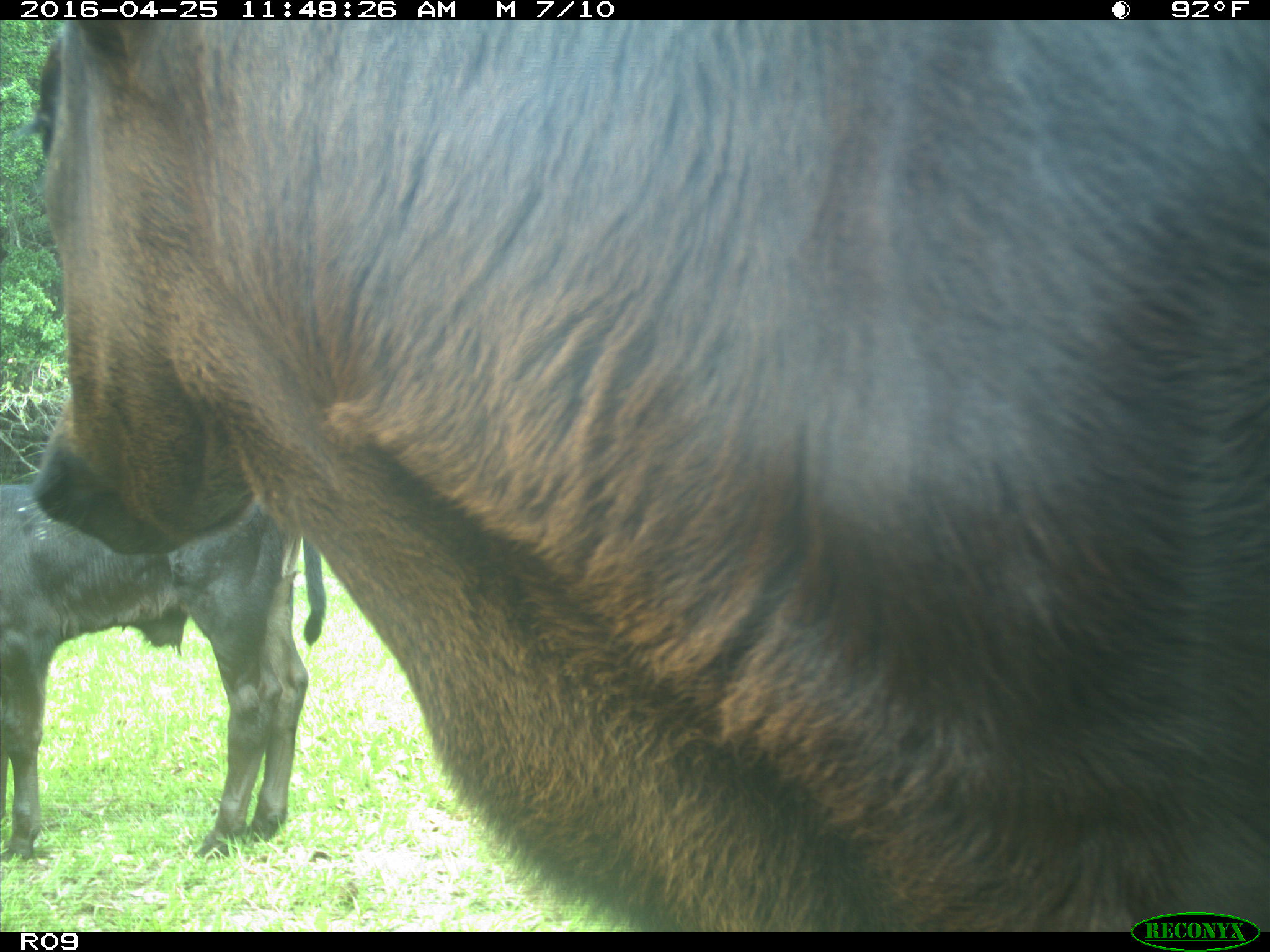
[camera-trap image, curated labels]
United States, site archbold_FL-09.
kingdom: Animalia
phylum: Chordata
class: Mammalia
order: Artiodactyla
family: Bovidae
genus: Bos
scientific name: Bos taurus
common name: domestic cow